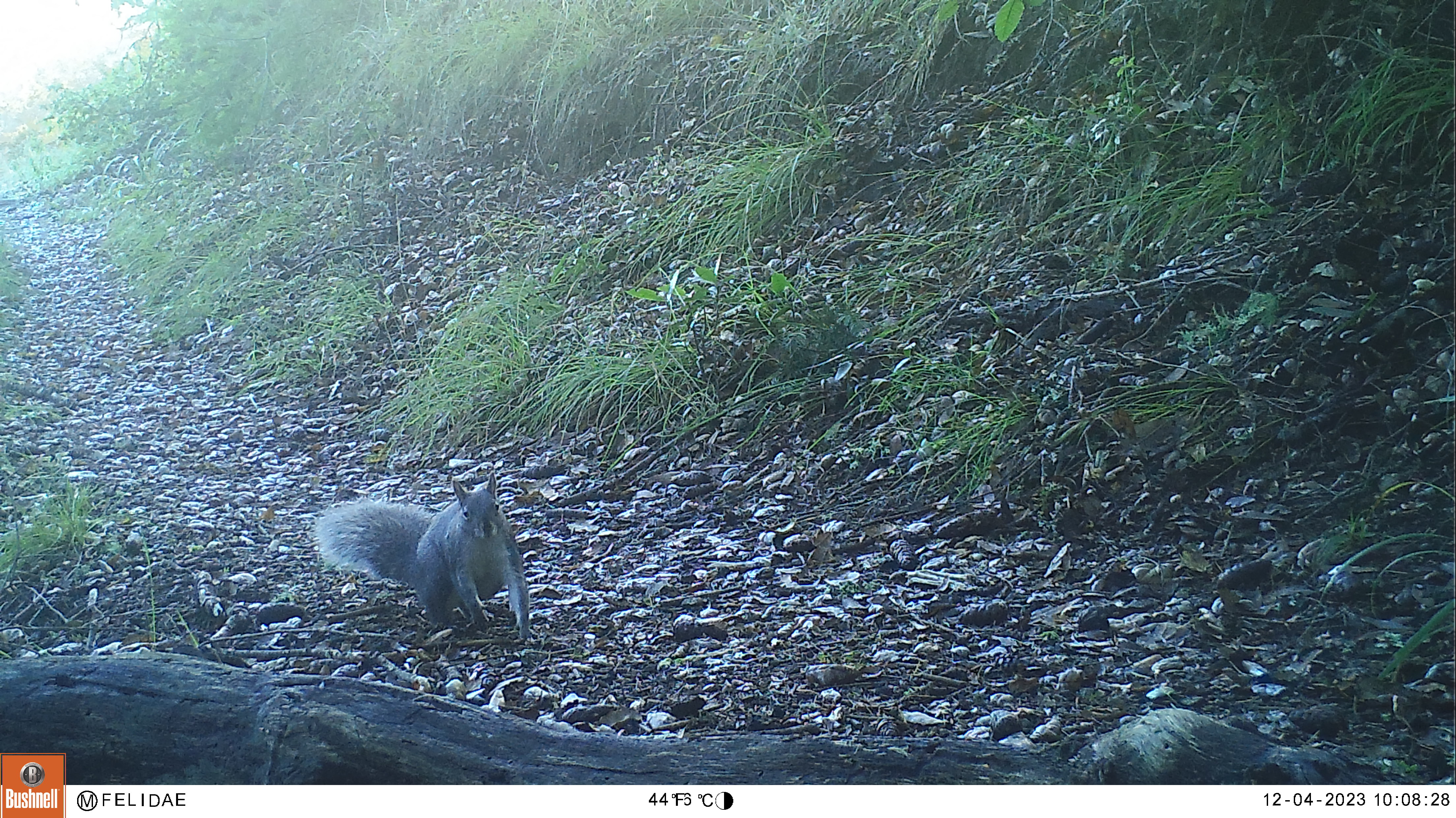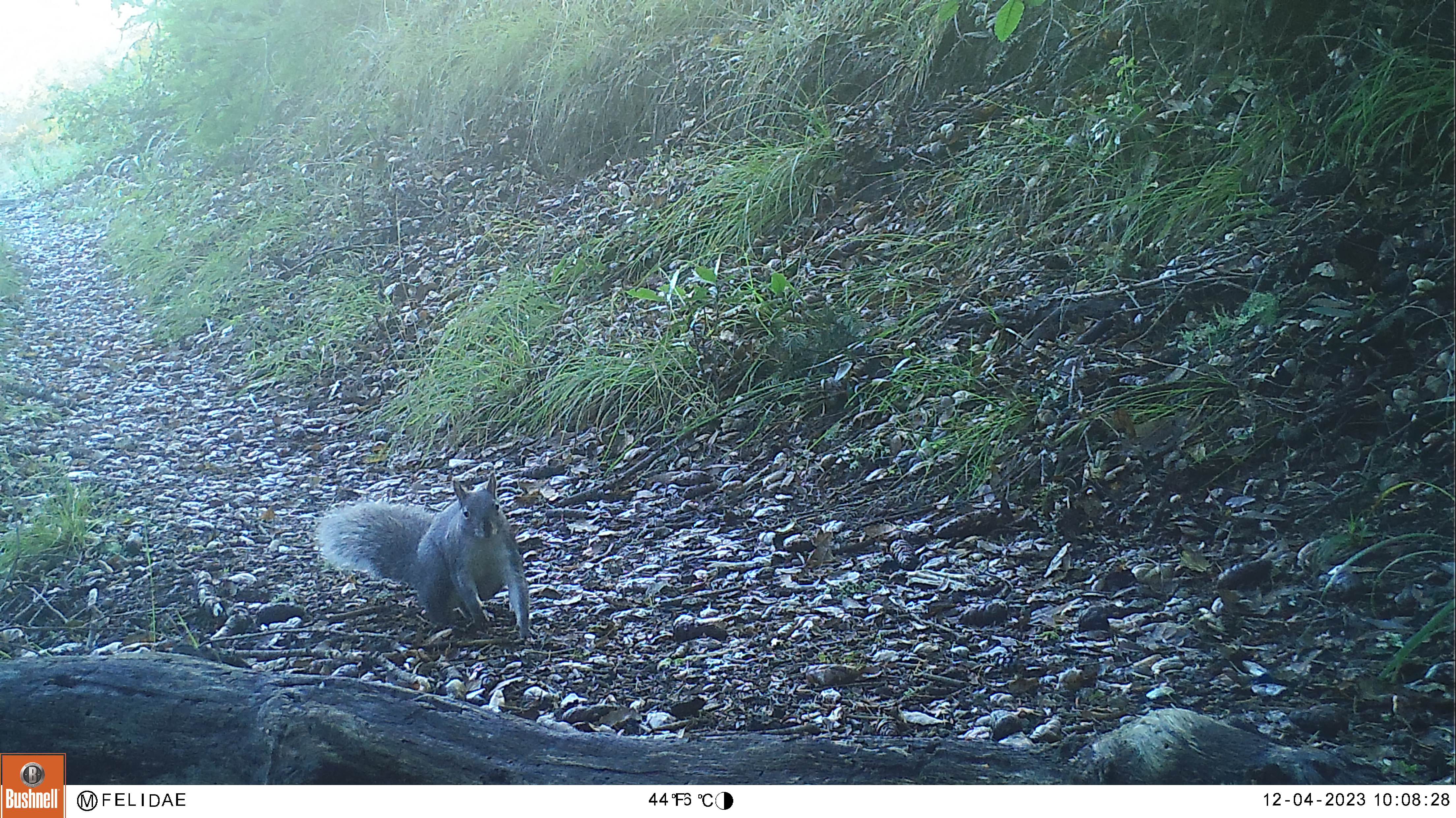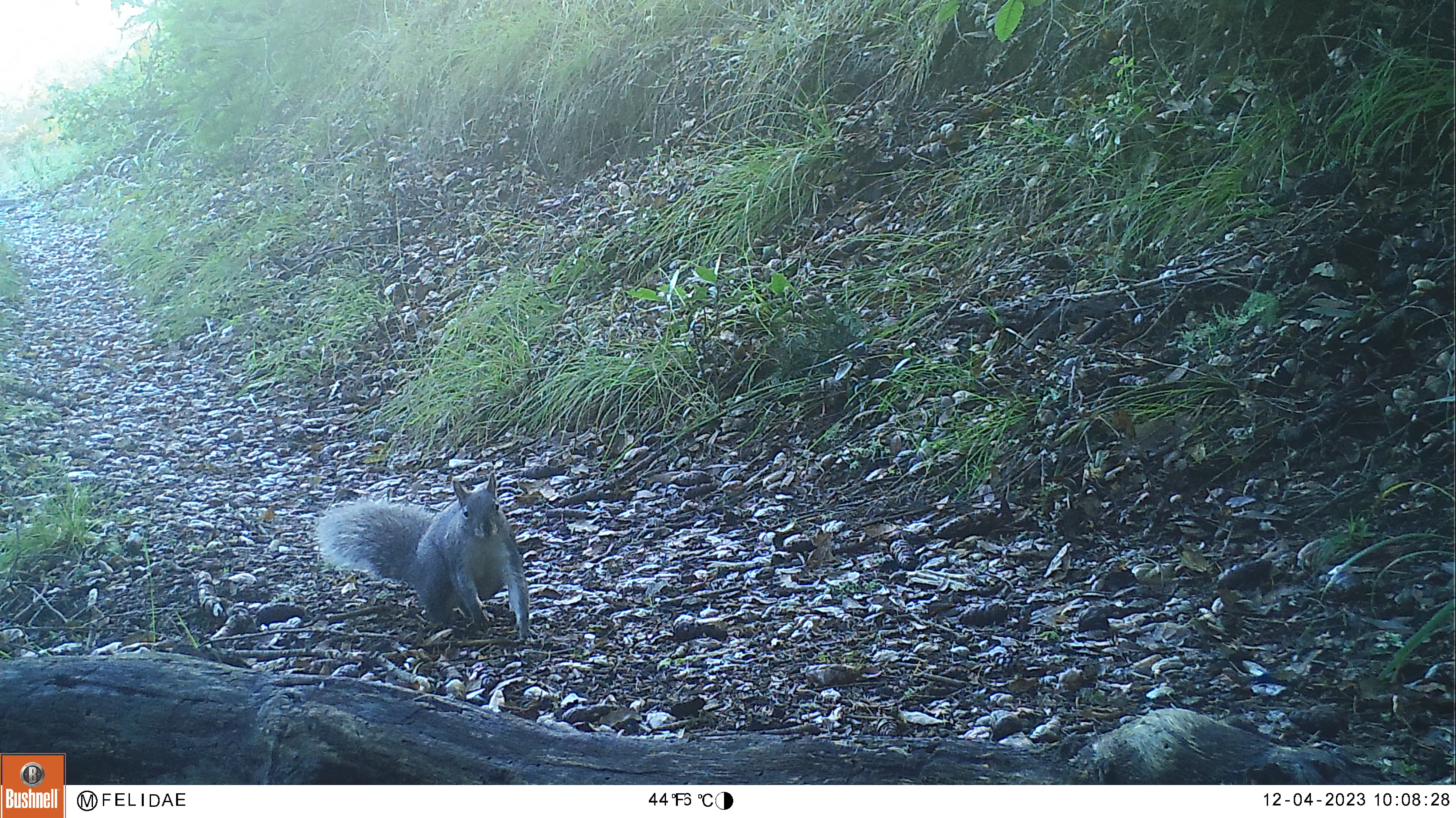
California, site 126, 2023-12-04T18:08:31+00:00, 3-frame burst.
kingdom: Animalia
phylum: Chordata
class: Mammalia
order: Rodentia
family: Sciuridae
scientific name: Sciuridae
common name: squirrel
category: unknown squirrel